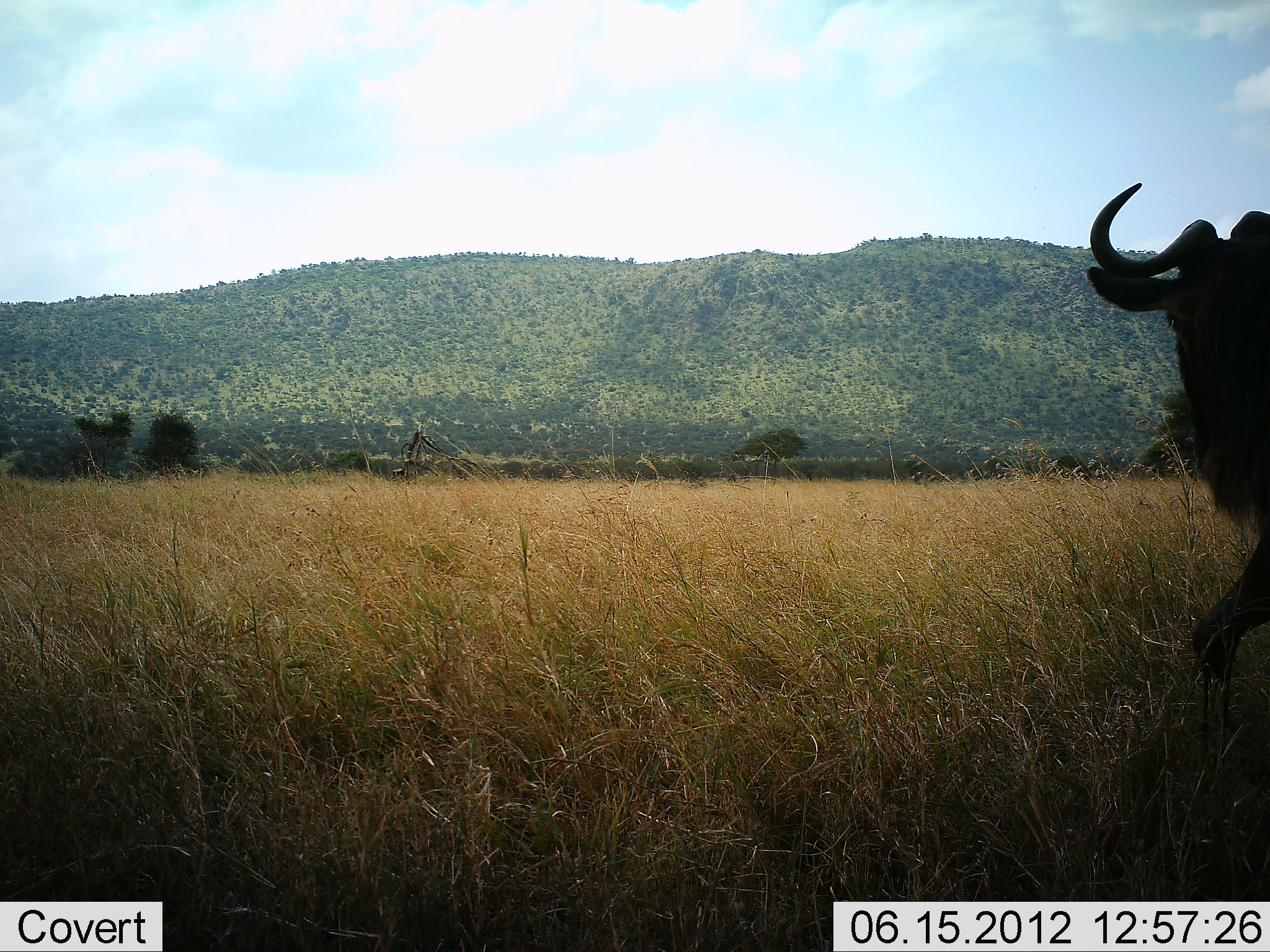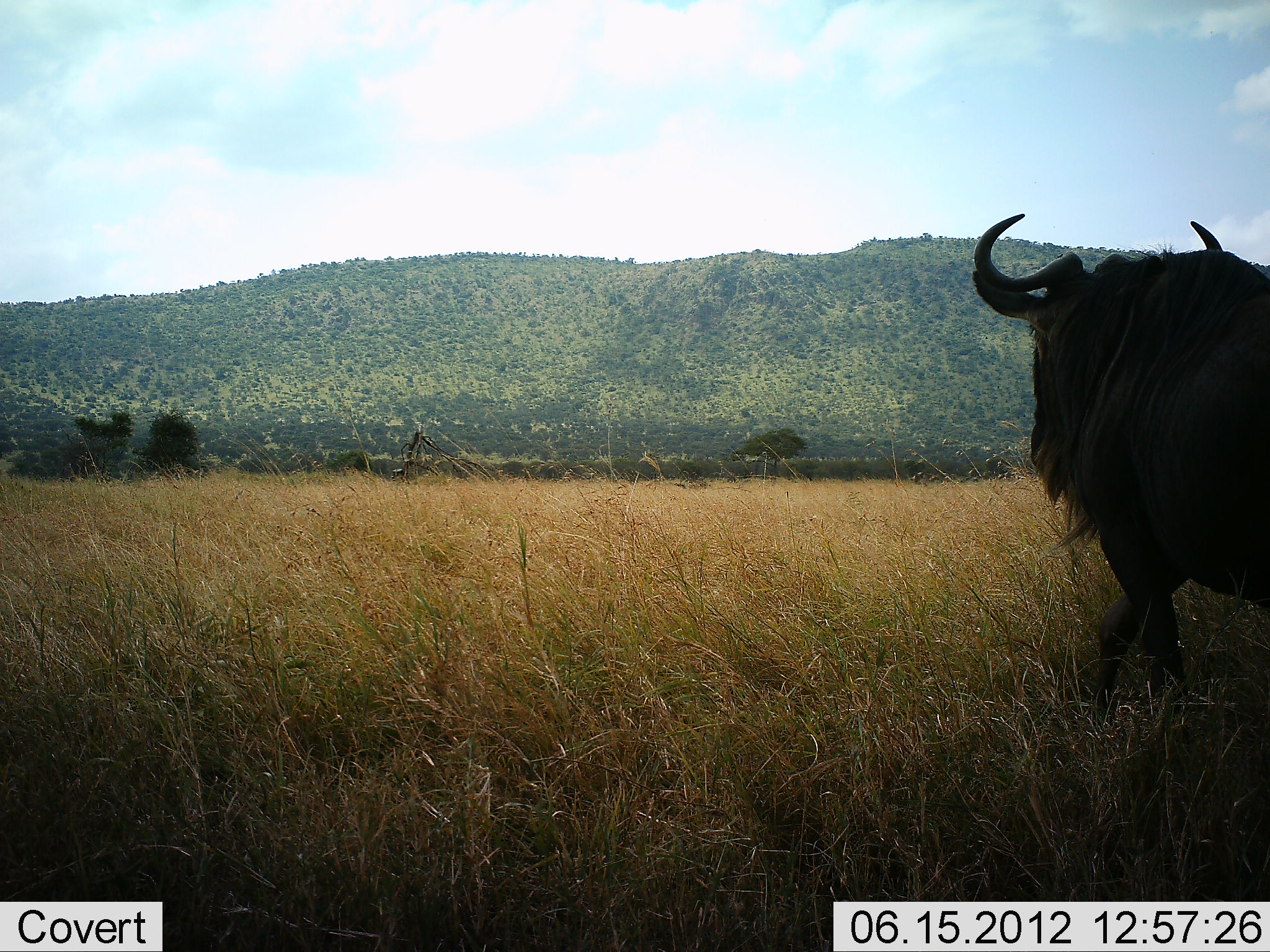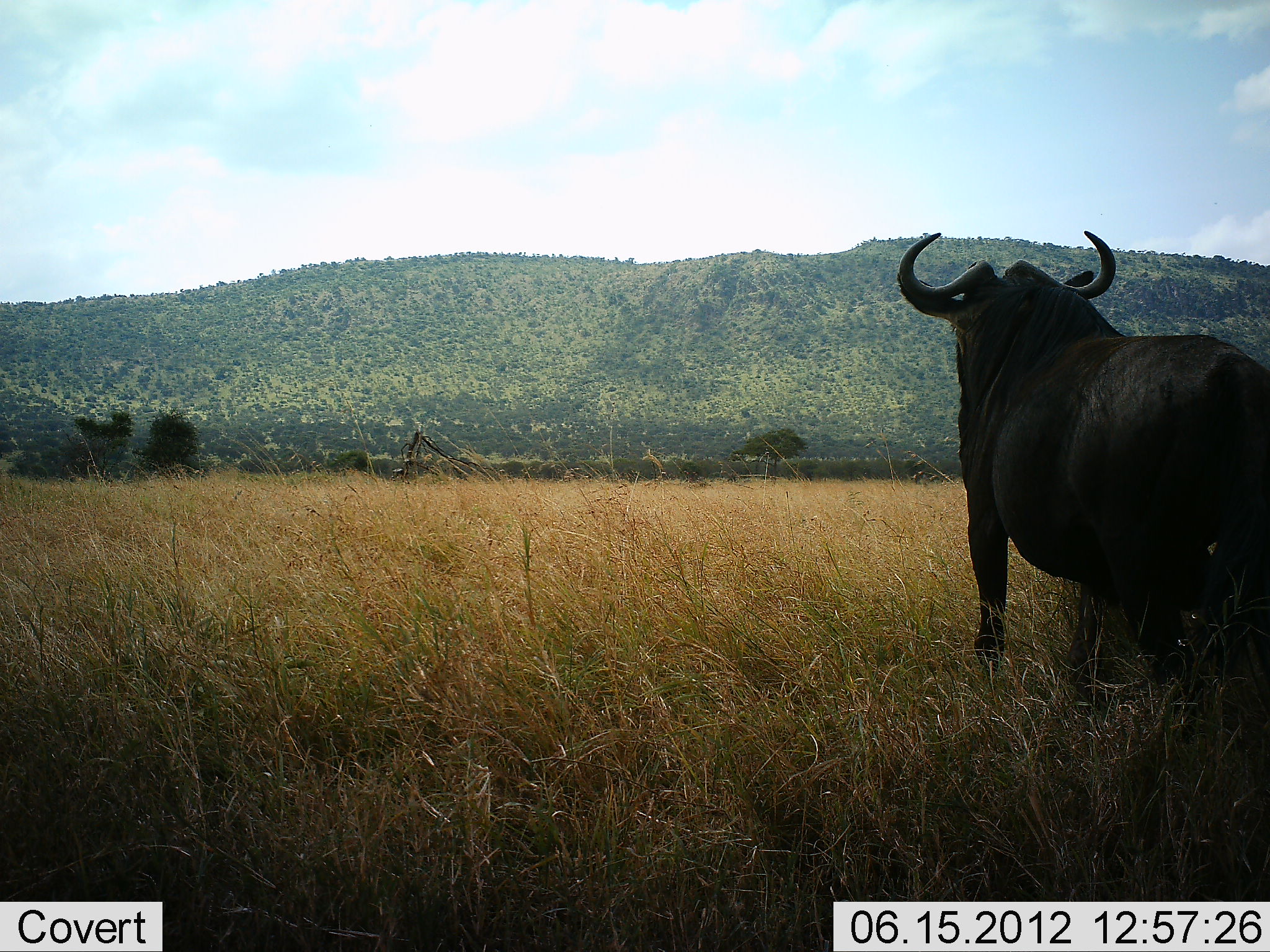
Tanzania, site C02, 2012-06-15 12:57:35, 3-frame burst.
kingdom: Animalia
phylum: Chordata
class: Mammalia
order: Artiodactyla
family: Bovidae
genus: Connochaetes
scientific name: Connochaetes taurinus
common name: blue wildebeest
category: wildebeest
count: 1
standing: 10%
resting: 0%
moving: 90%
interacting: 0%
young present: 0%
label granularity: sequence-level